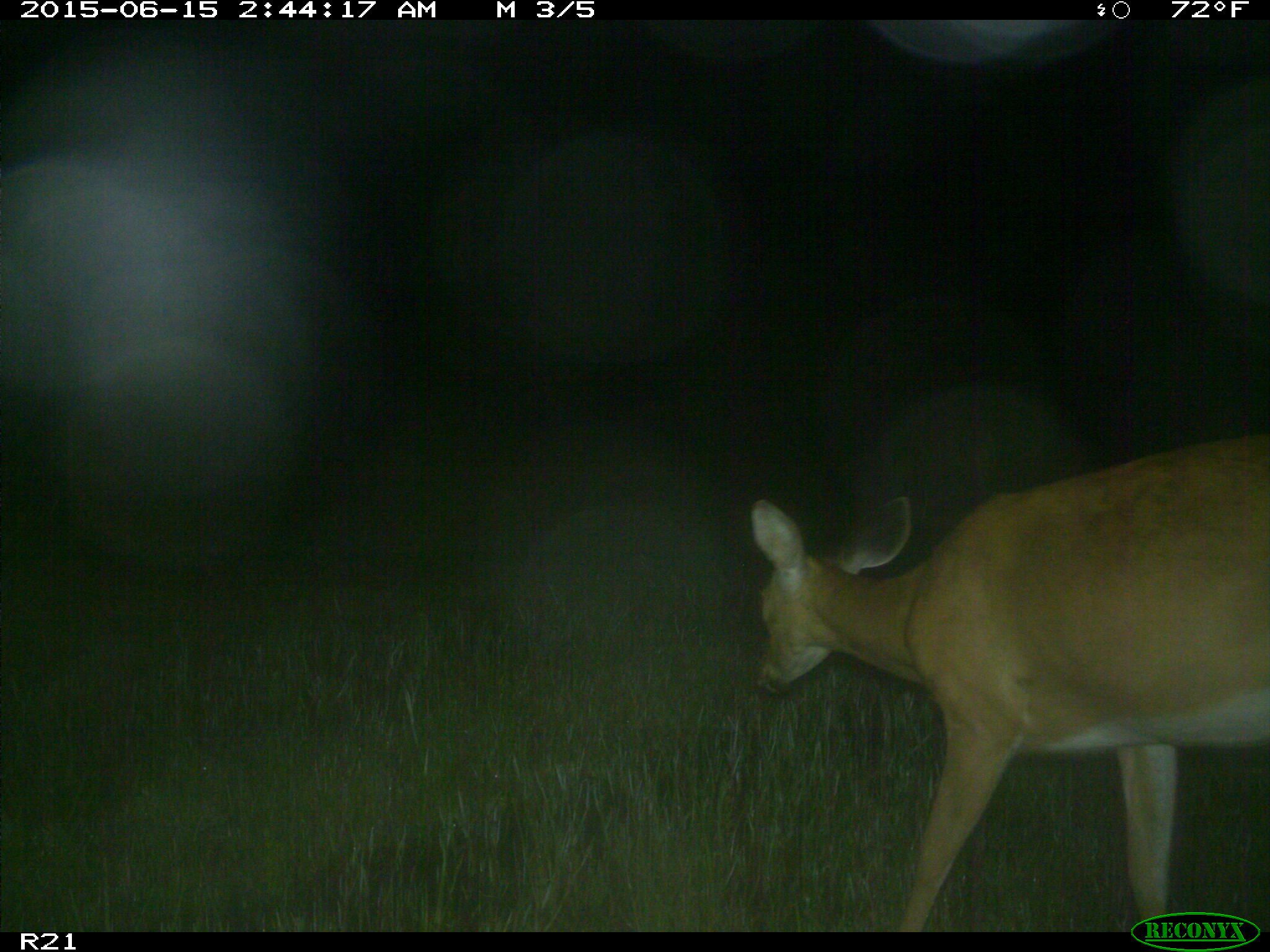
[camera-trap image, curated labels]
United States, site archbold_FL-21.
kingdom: Animalia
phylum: Chordata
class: Mammalia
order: Artiodactyla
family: Cervidae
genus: Odocoileus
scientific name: Odocoileus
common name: deer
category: unidentified deer